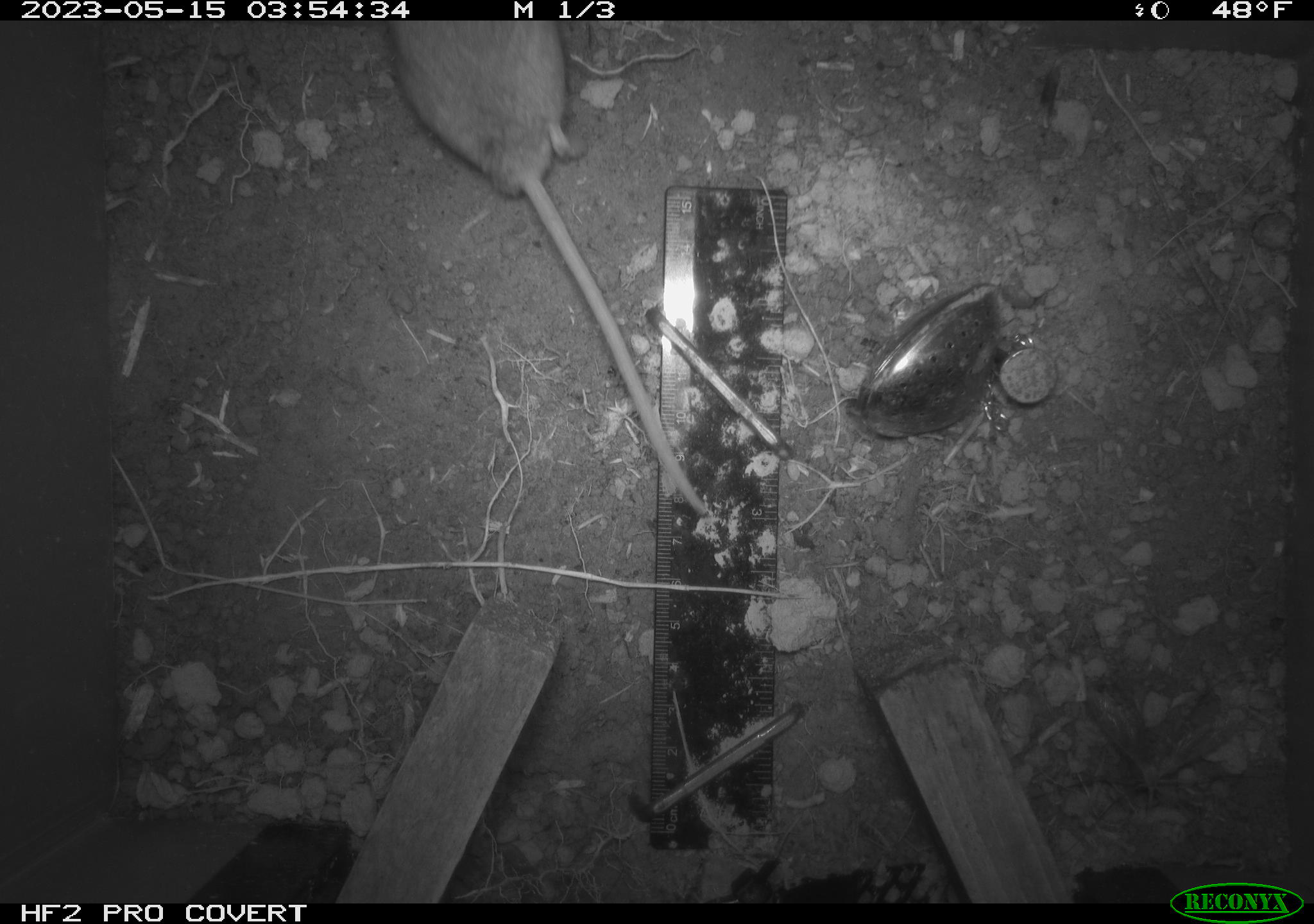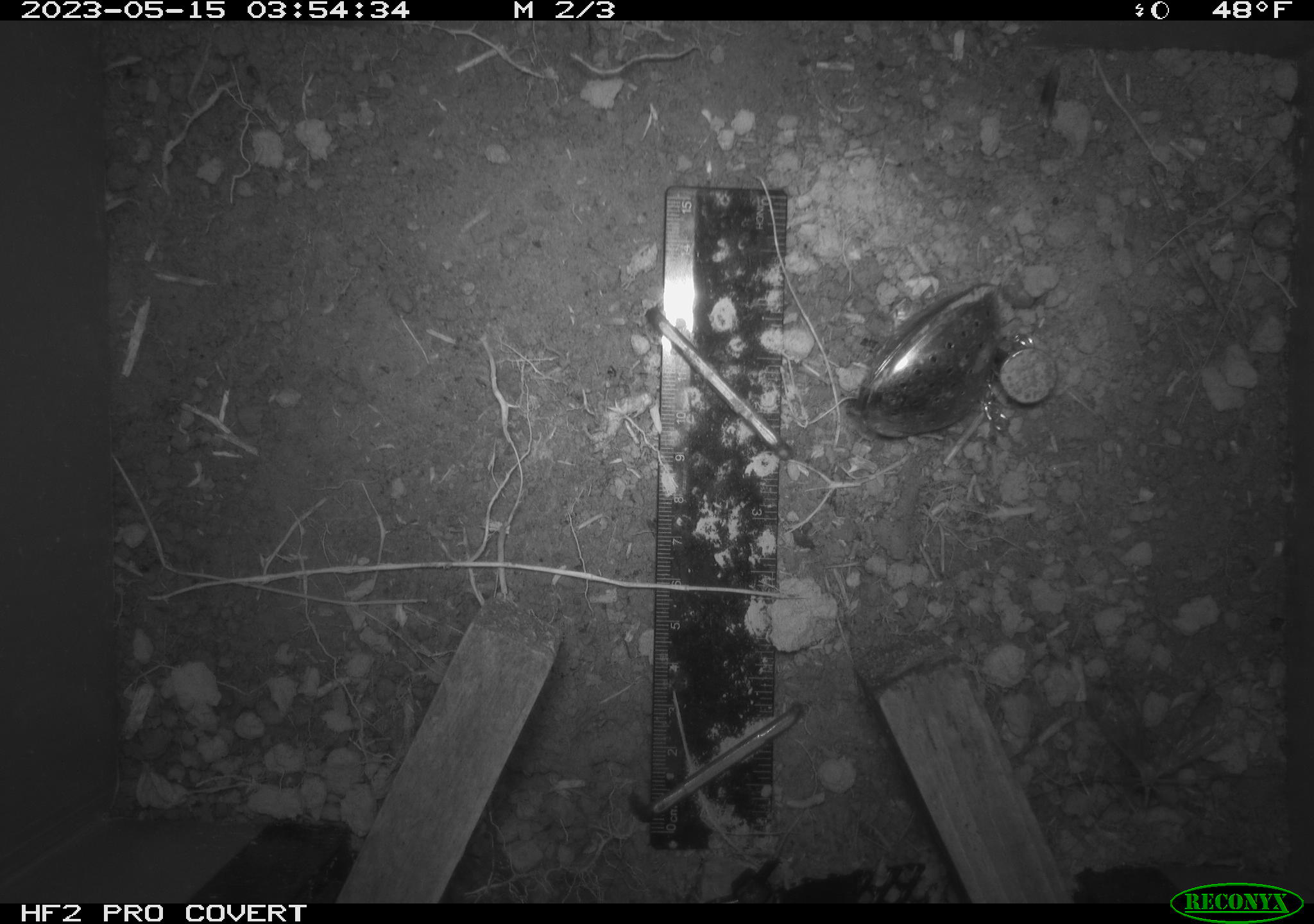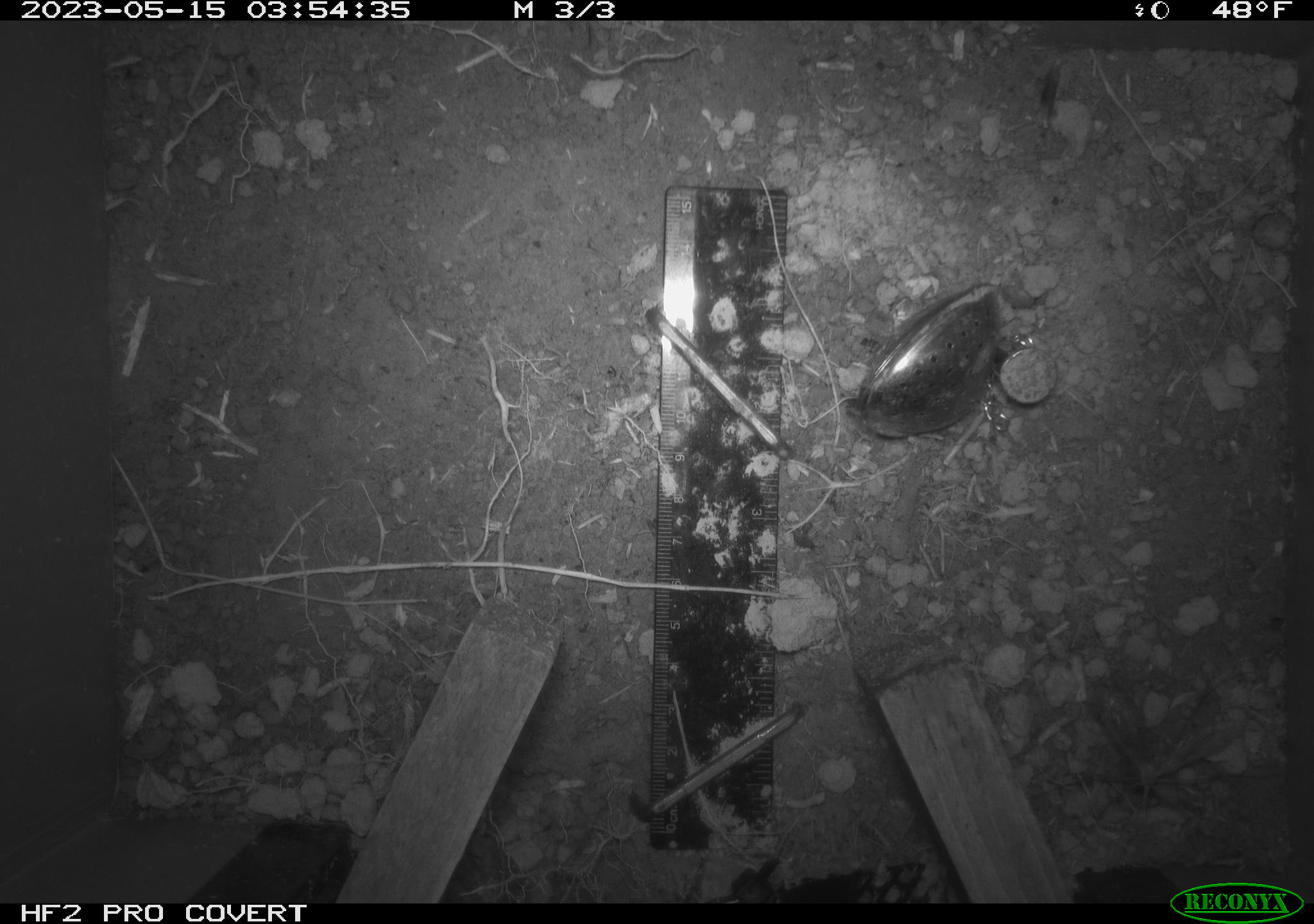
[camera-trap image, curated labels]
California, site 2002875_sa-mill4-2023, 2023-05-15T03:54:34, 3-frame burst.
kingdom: Animalia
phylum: Chordata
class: Mammalia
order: Rodentia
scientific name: Rodentia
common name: mouse species